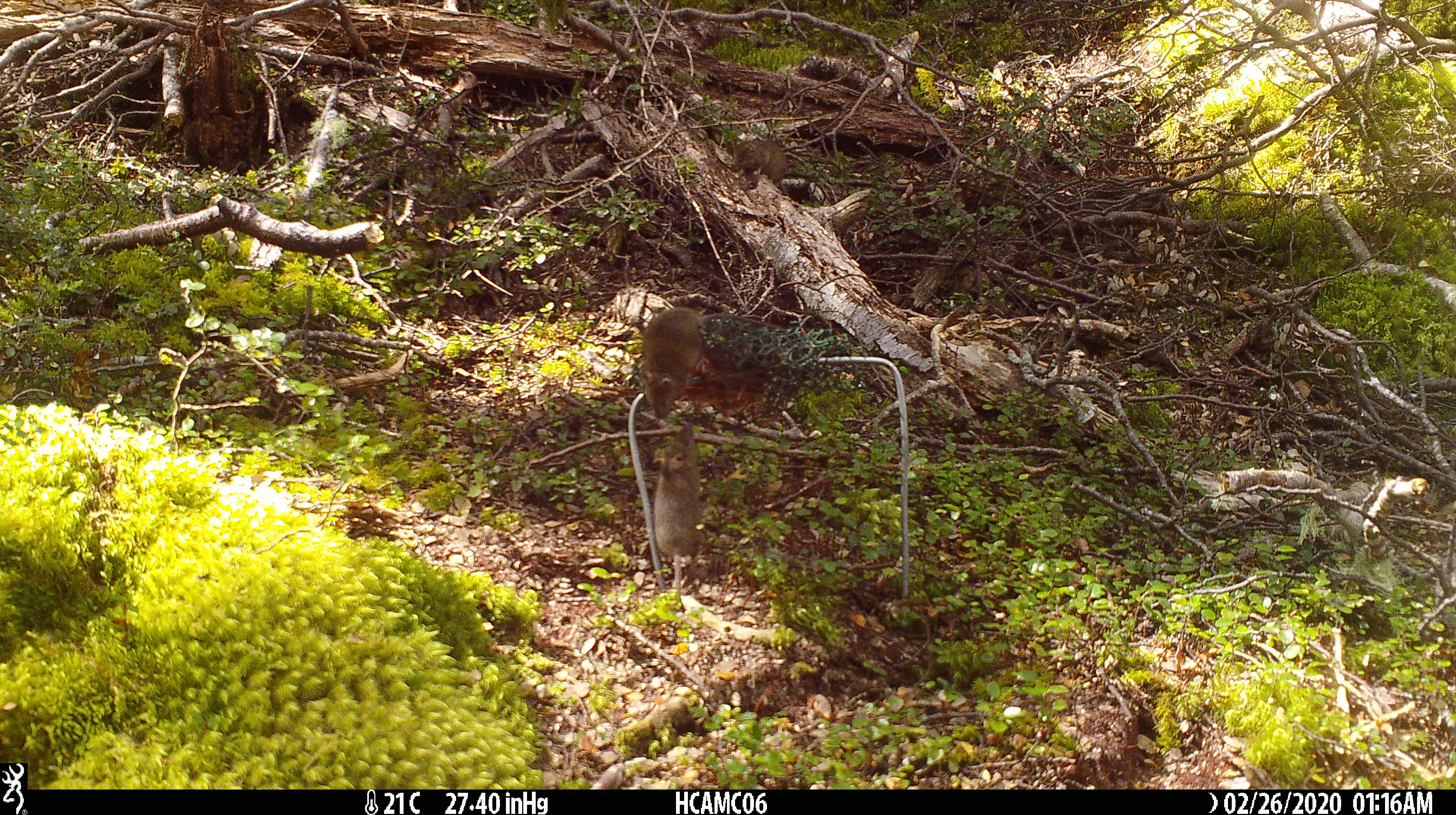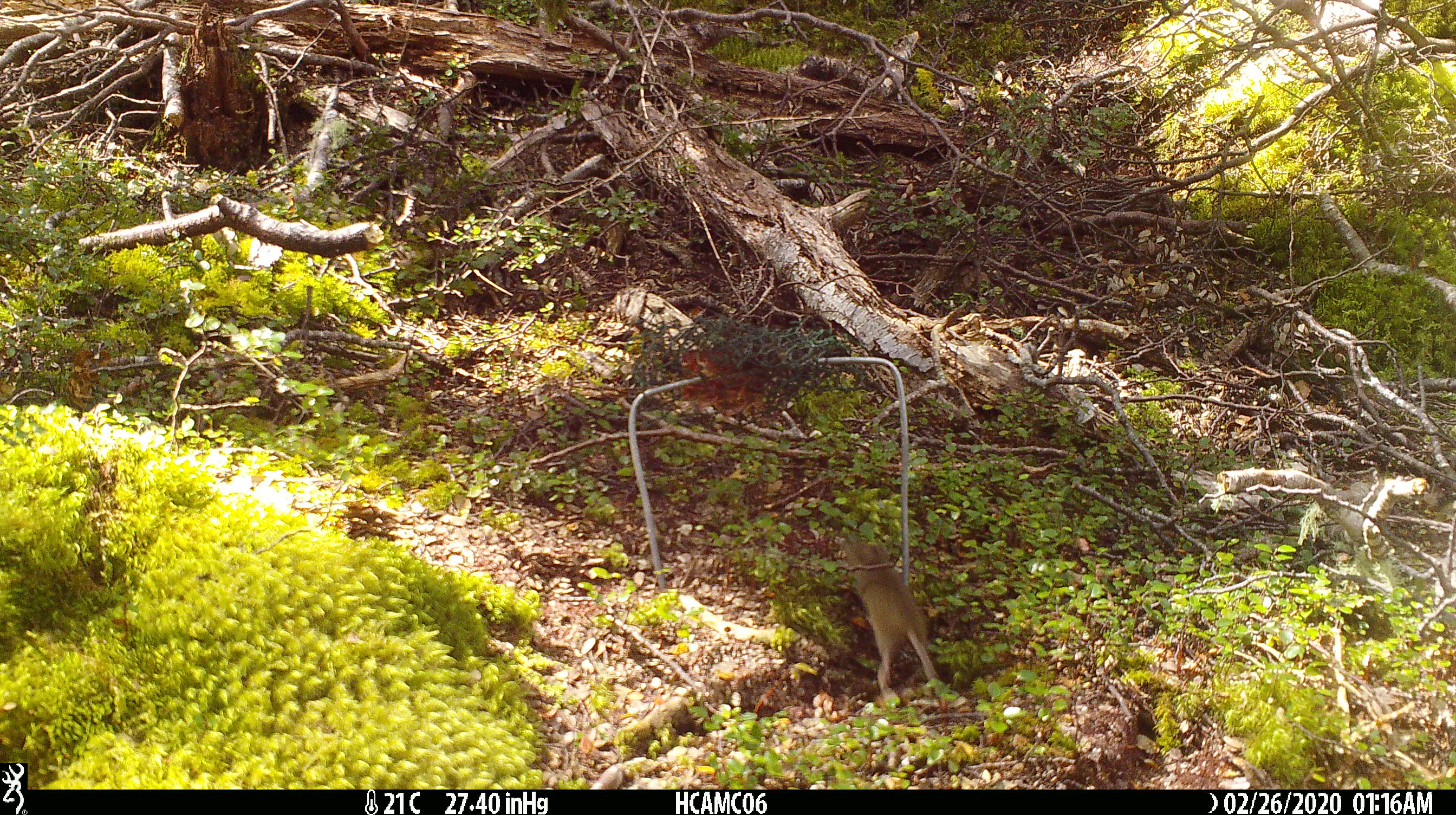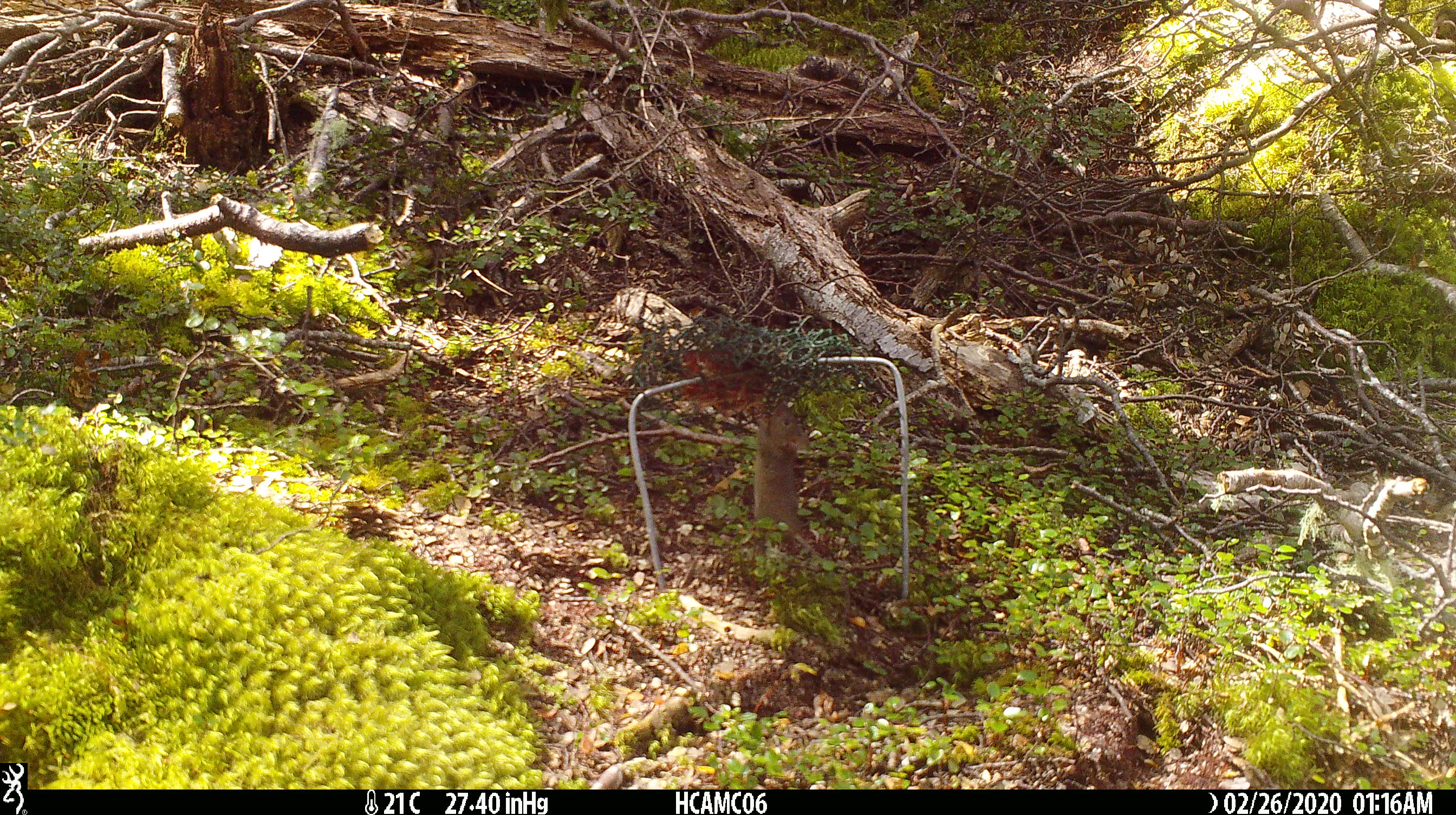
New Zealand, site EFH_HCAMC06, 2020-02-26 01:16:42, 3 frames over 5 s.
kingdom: Animalia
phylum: Chordata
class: Mammalia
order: Rodentia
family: Muridae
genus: Mus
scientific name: Mus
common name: mouse